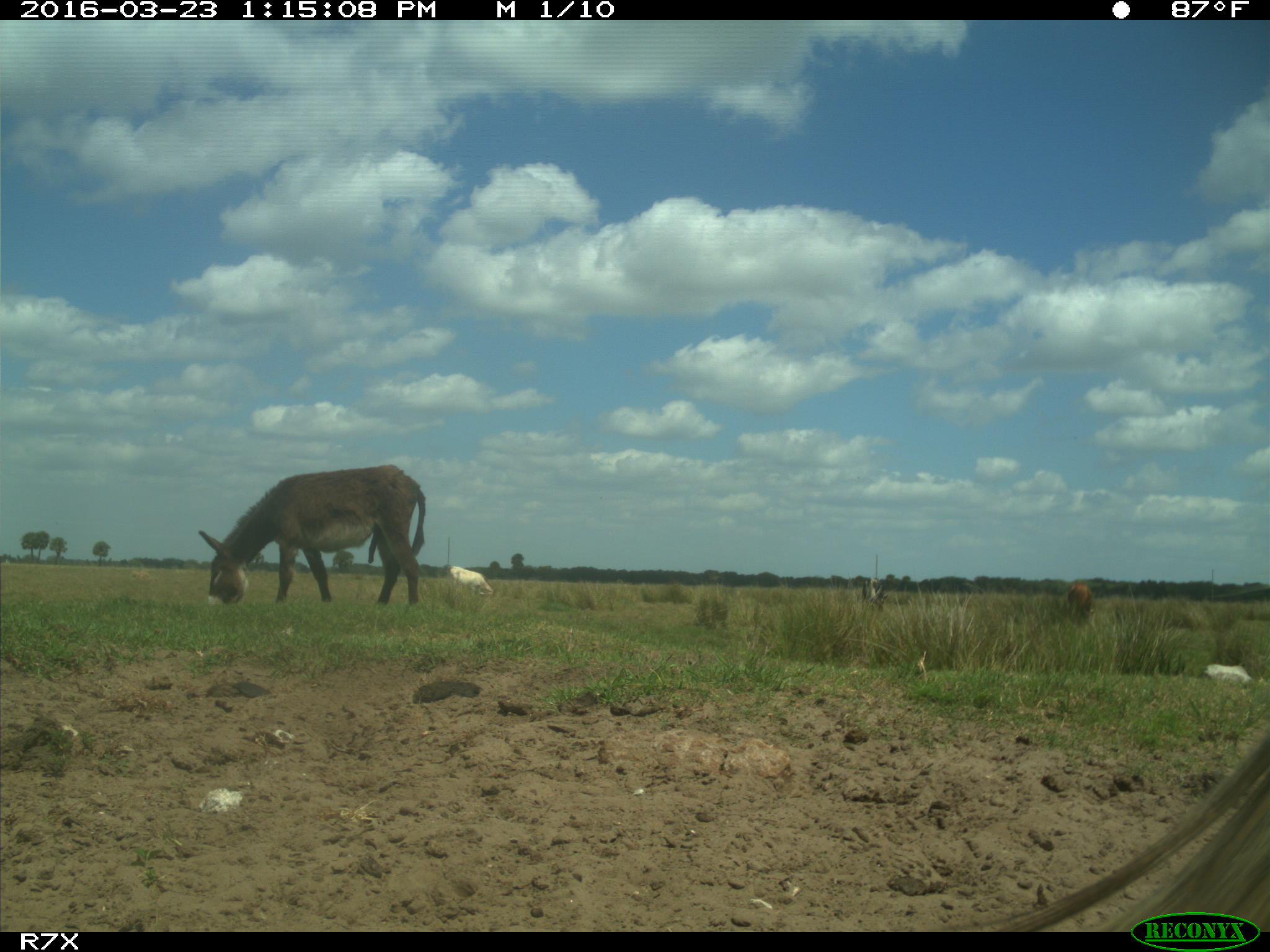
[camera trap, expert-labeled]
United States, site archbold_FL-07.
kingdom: Animalia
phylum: Chordata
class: Mammalia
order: Artiodactyla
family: Bovidae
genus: Bos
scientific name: Bos taurus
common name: domestic cow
Bos taurus (domestic cow).